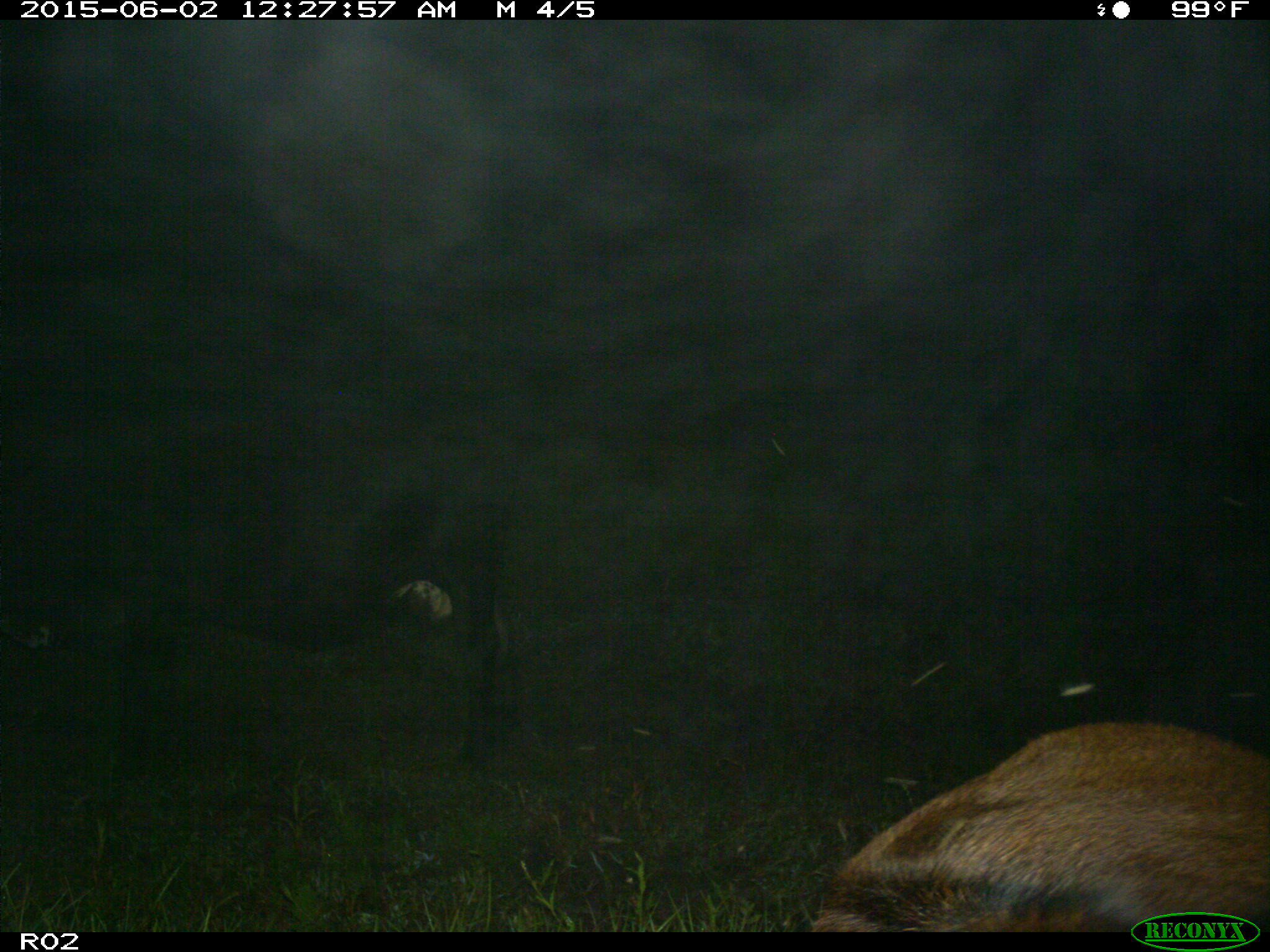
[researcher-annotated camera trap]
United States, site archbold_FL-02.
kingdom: Animalia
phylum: Chordata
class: Mammalia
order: Artiodactyla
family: Bovidae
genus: Bos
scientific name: Bos taurus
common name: domestic cow